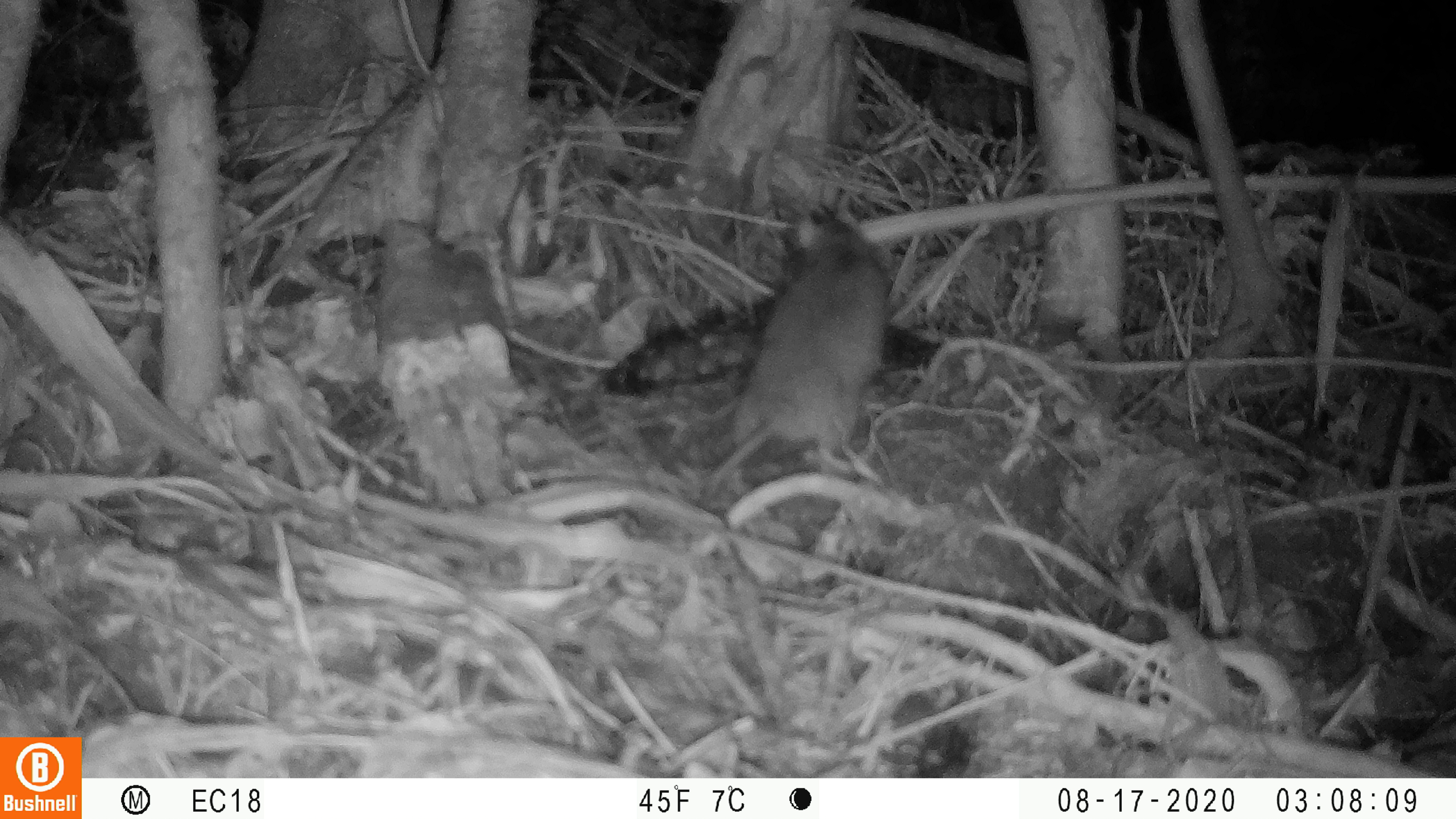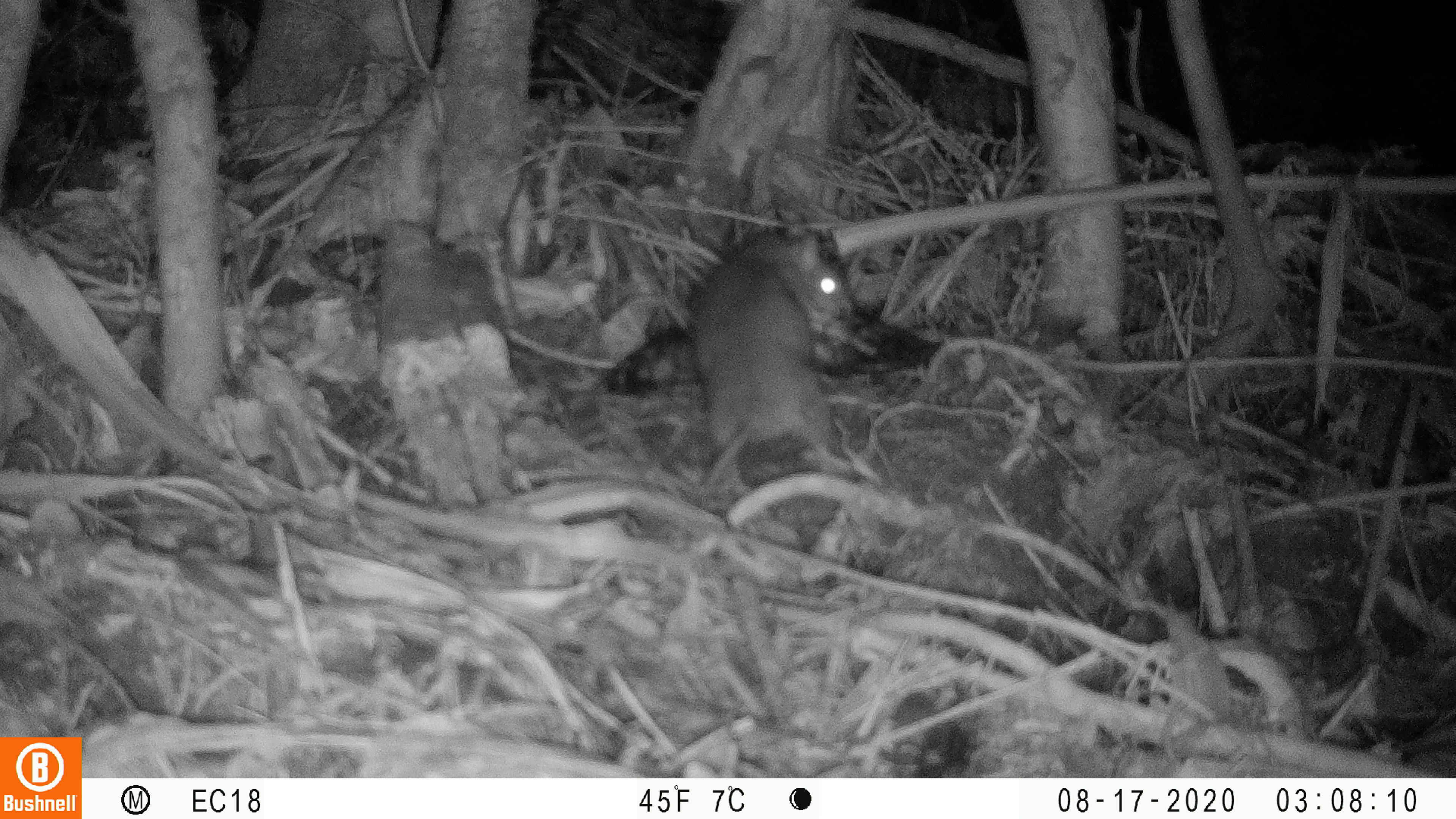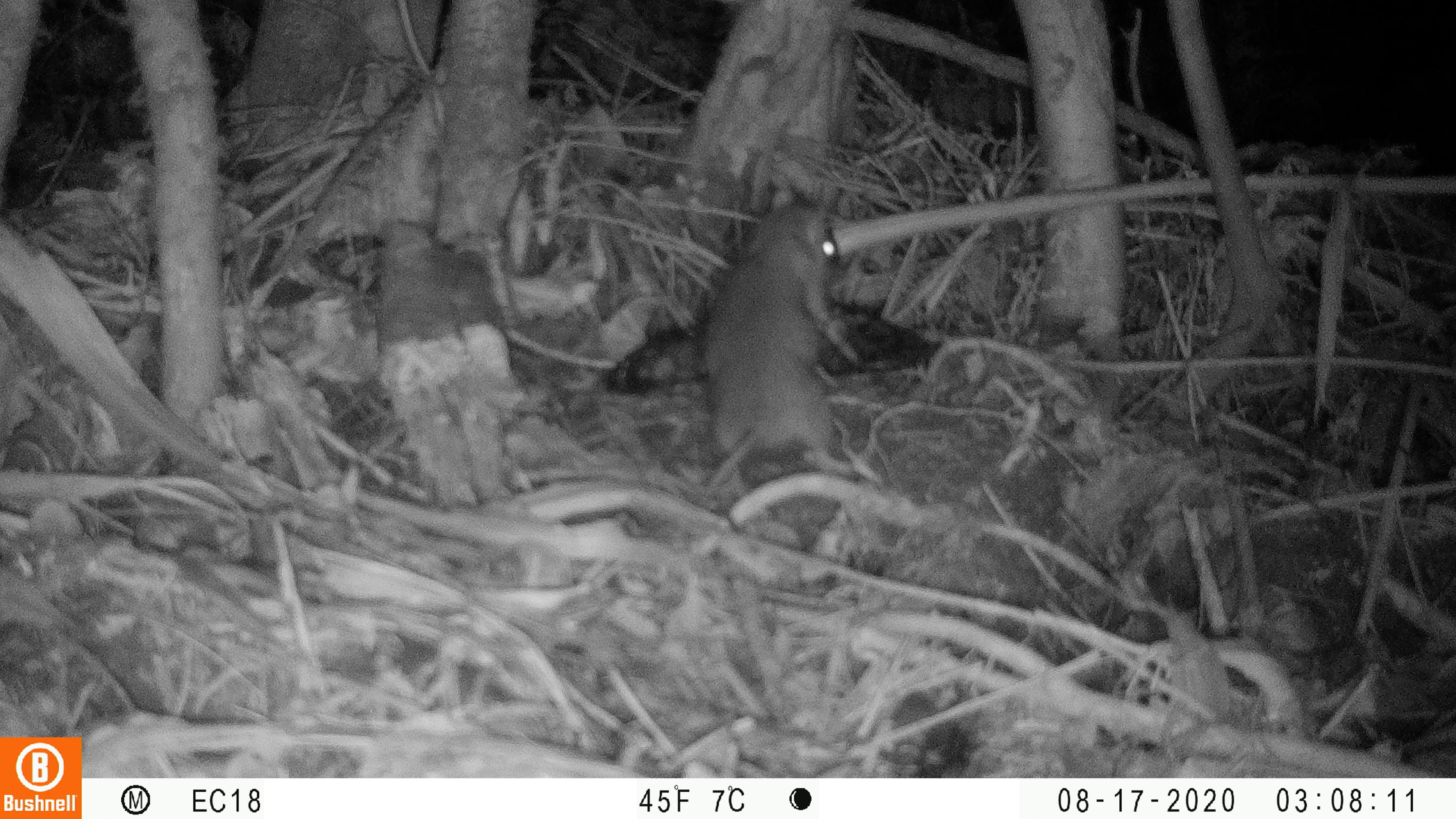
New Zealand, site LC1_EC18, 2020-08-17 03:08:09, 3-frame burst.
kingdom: Animalia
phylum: Chordata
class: Mammalia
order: Rodentia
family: Muridae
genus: Rattus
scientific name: Rattus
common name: rat